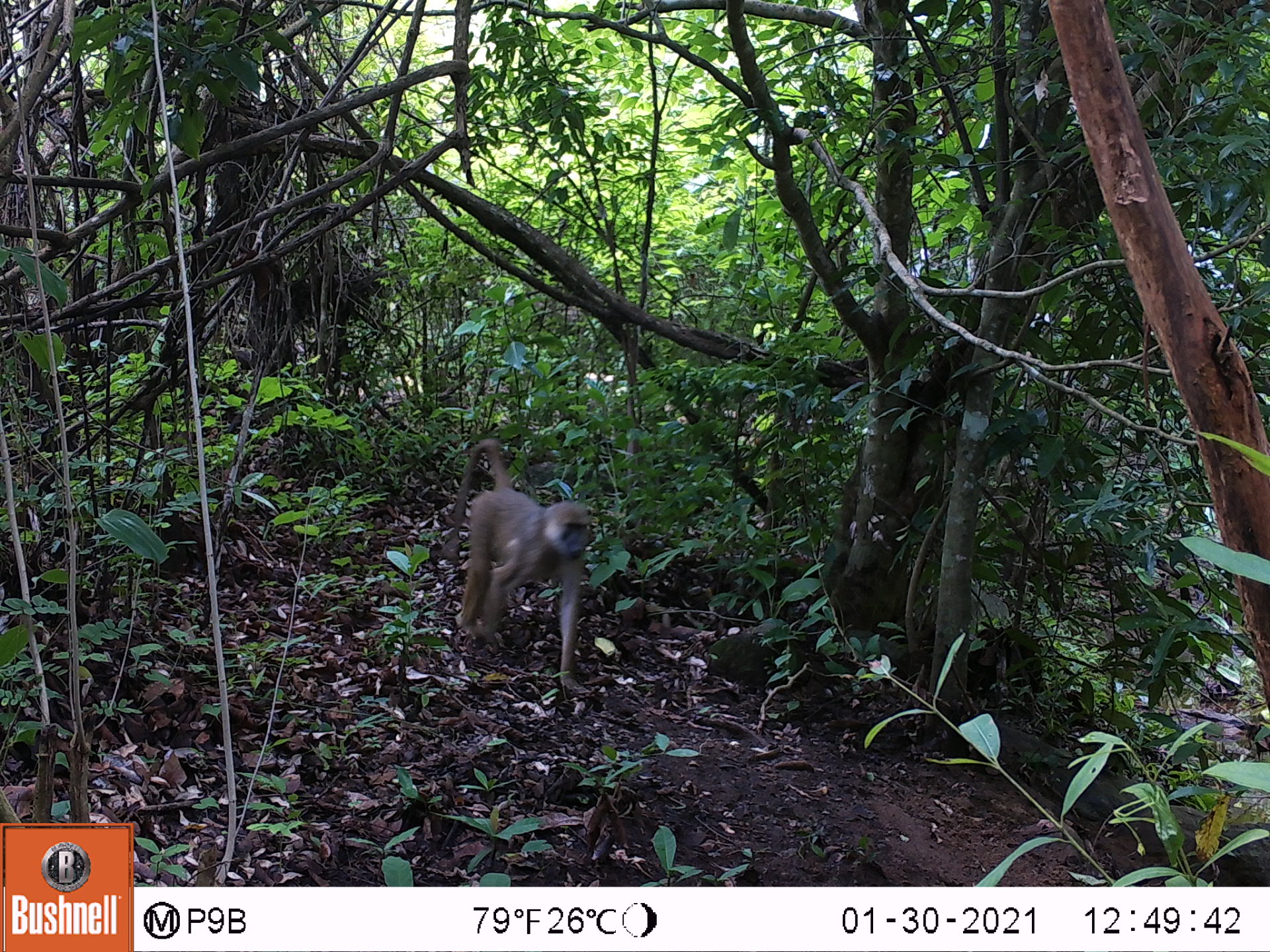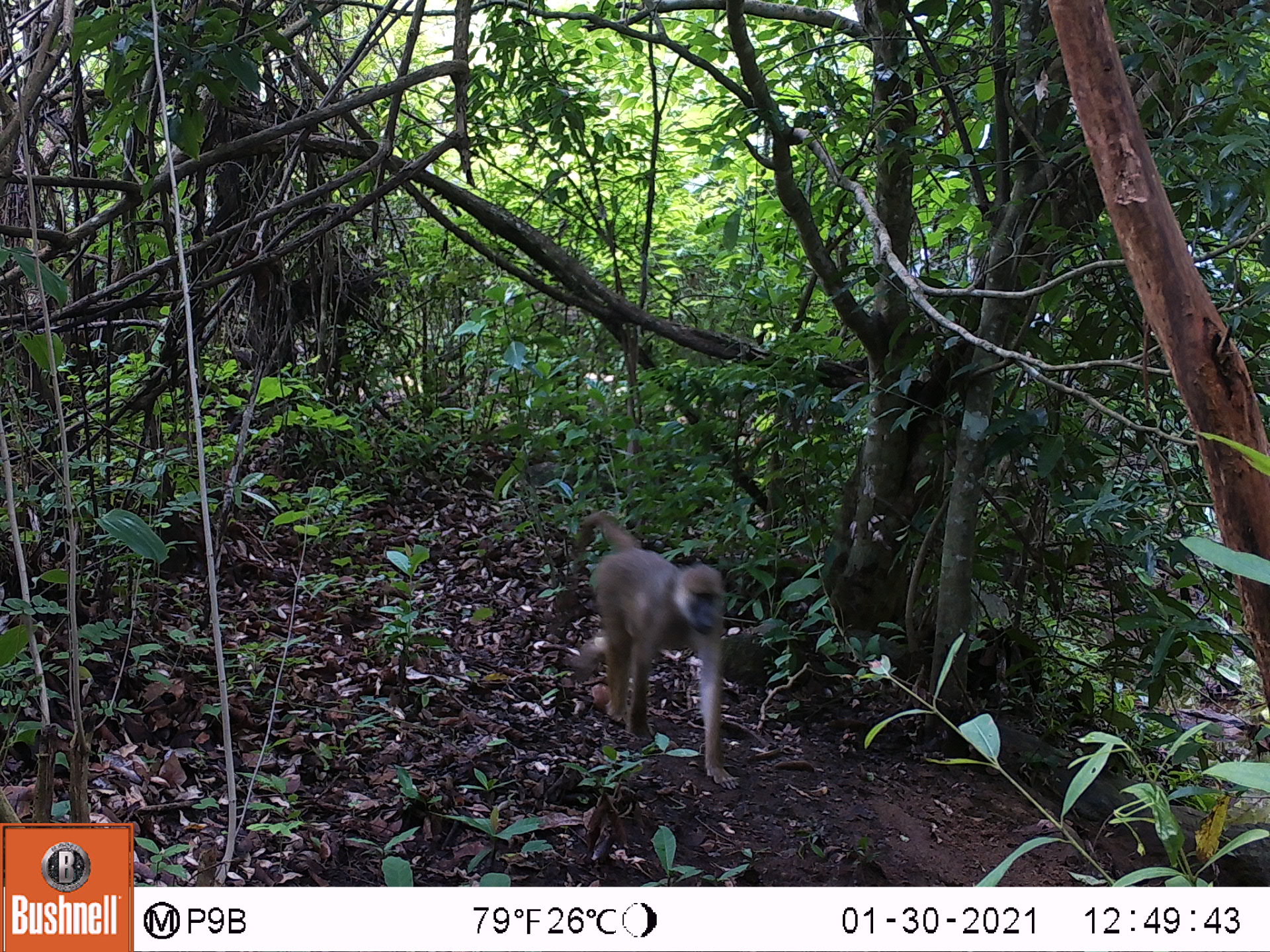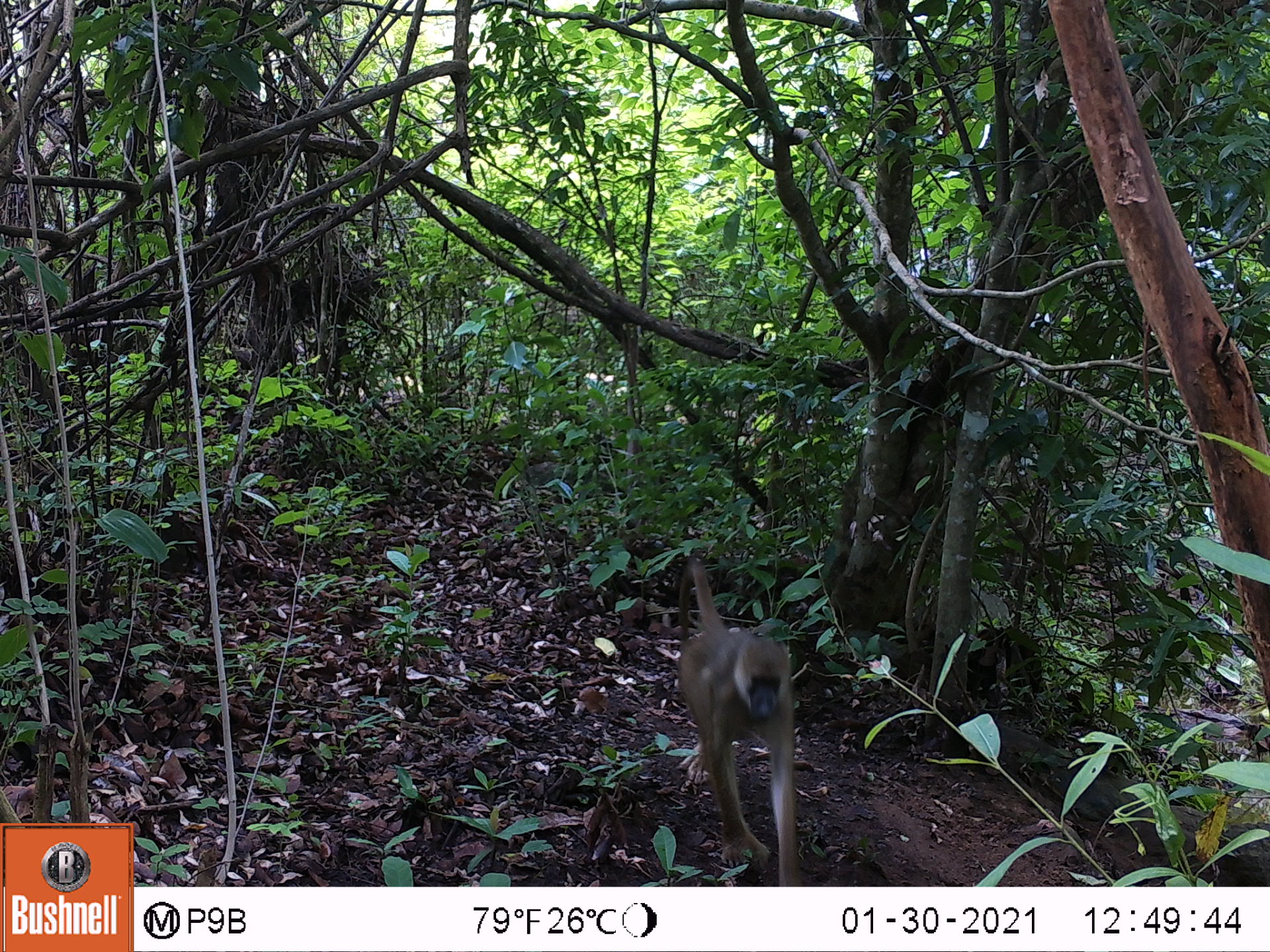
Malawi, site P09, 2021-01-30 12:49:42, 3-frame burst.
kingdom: Animalia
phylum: Chordata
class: Mammalia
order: Primates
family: Cercopithecidae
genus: Papio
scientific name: Papio cynocephalus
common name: yellow baboon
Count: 1.